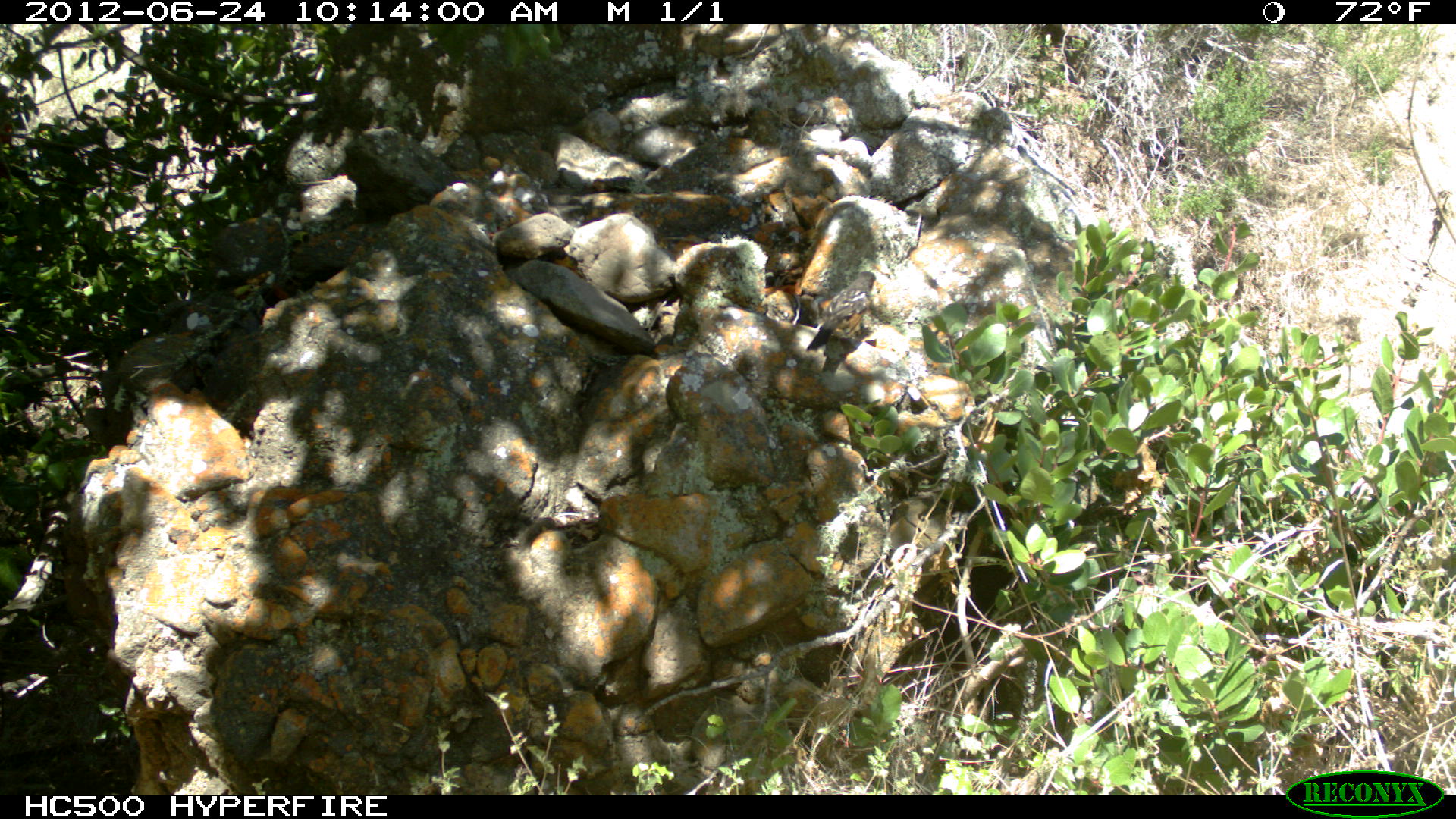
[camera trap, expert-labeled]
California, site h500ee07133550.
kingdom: Animalia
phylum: Chordata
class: Aves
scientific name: Aves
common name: bird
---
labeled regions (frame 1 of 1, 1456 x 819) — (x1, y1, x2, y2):
bird: (803, 270, 875, 351)